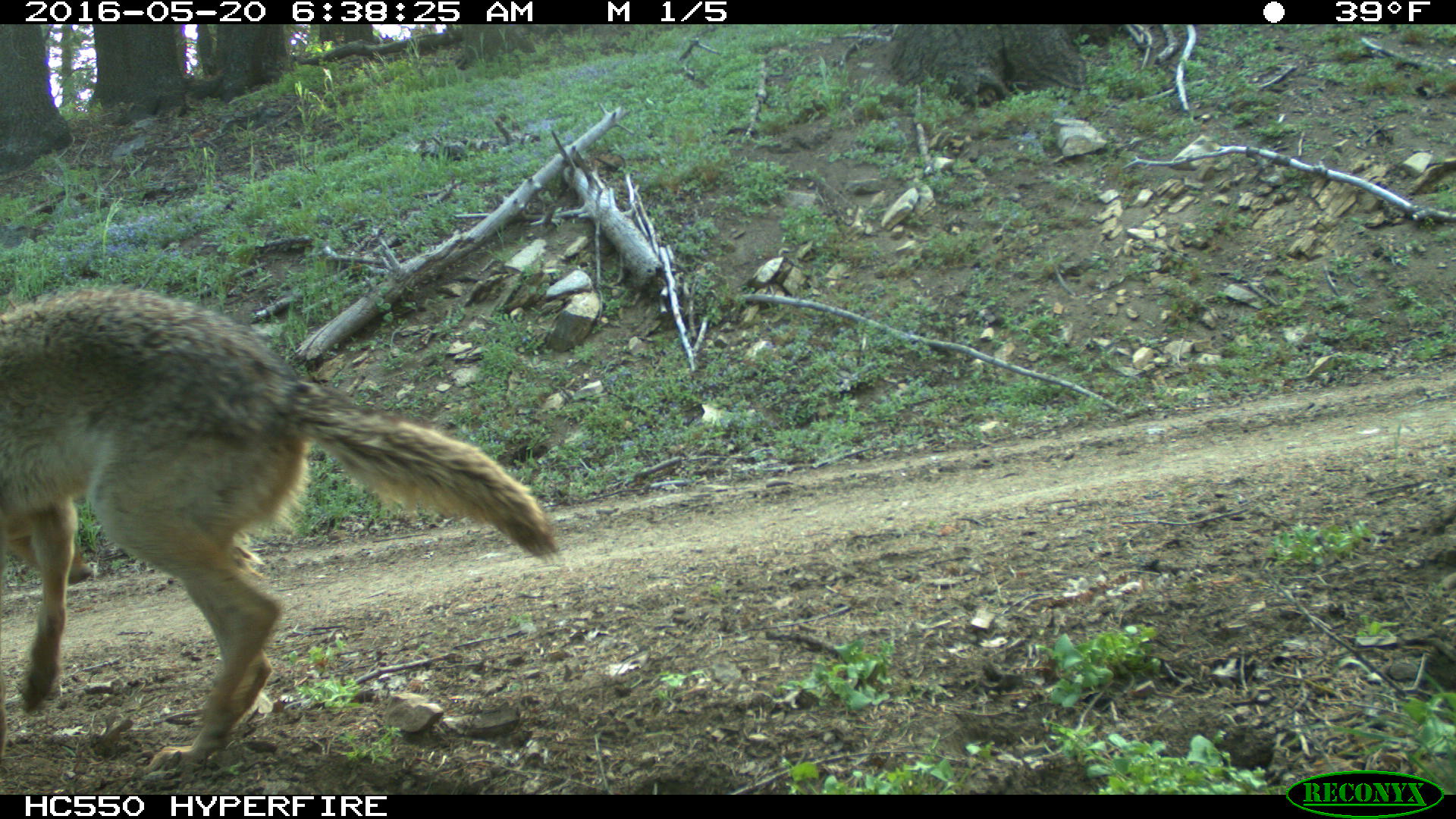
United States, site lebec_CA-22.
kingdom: Animalia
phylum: Chordata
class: Mammalia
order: Carnivora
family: Canidae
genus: Canis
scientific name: Canis latrans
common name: coyote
Canis latrans (coyote).